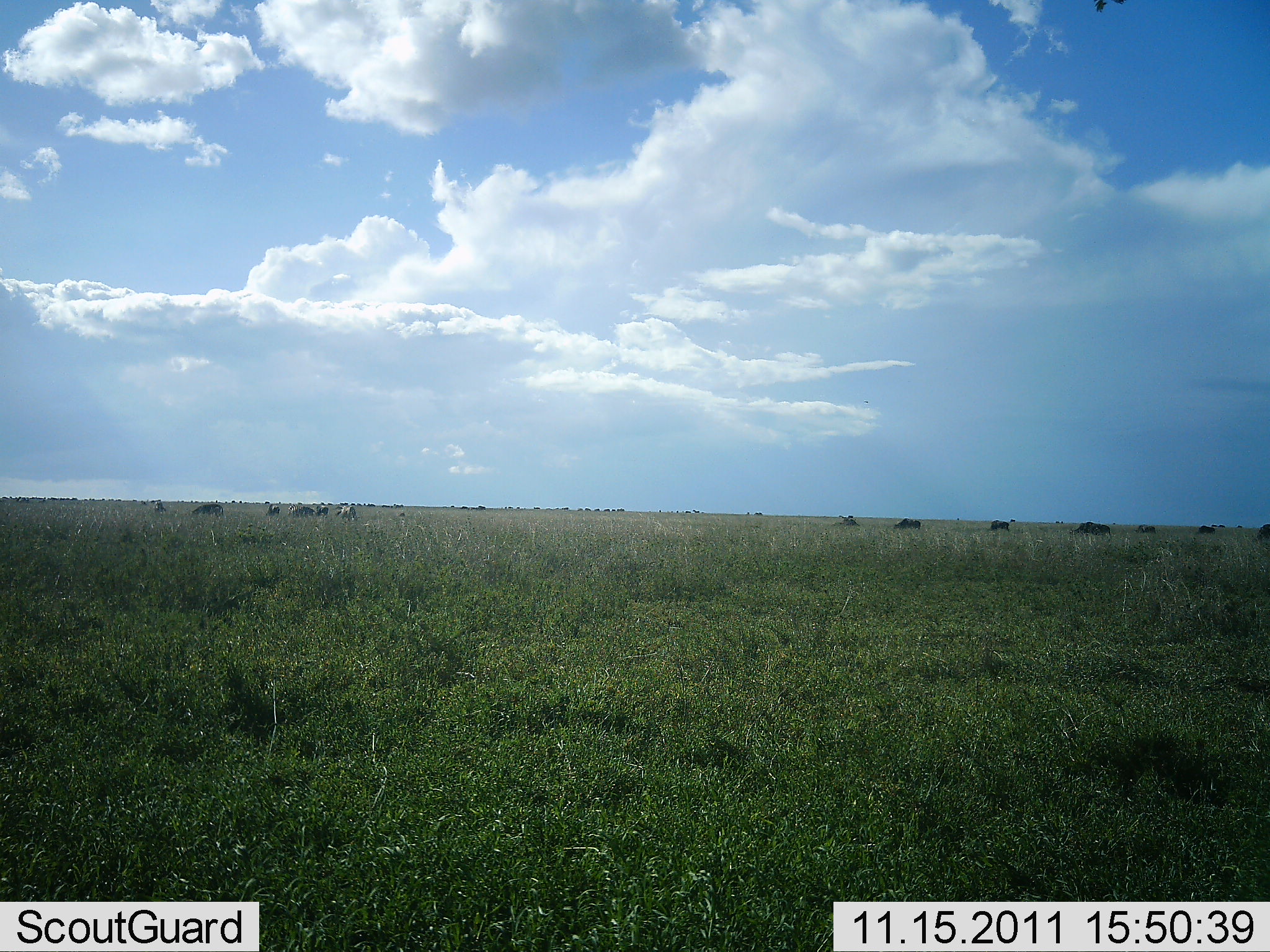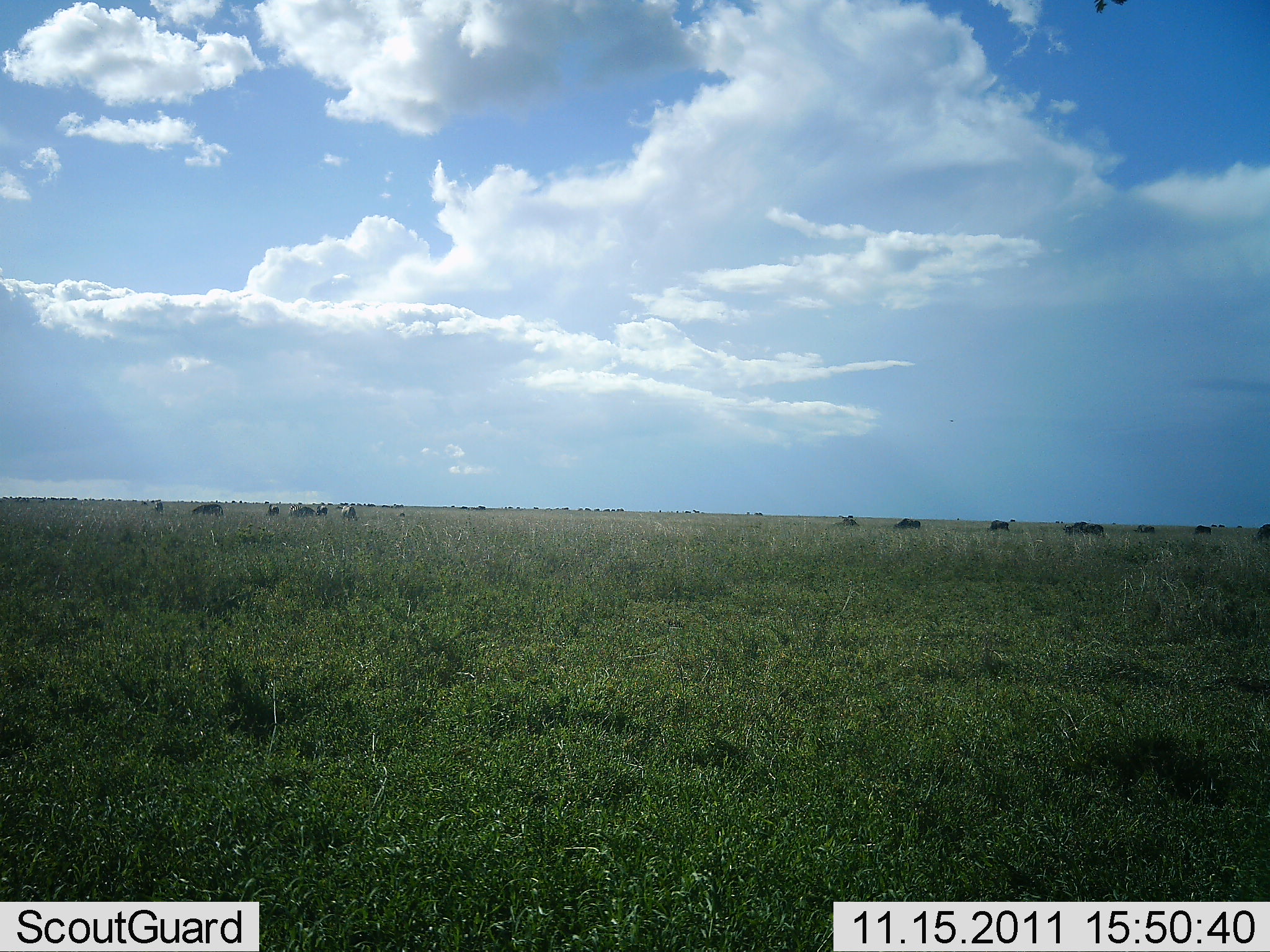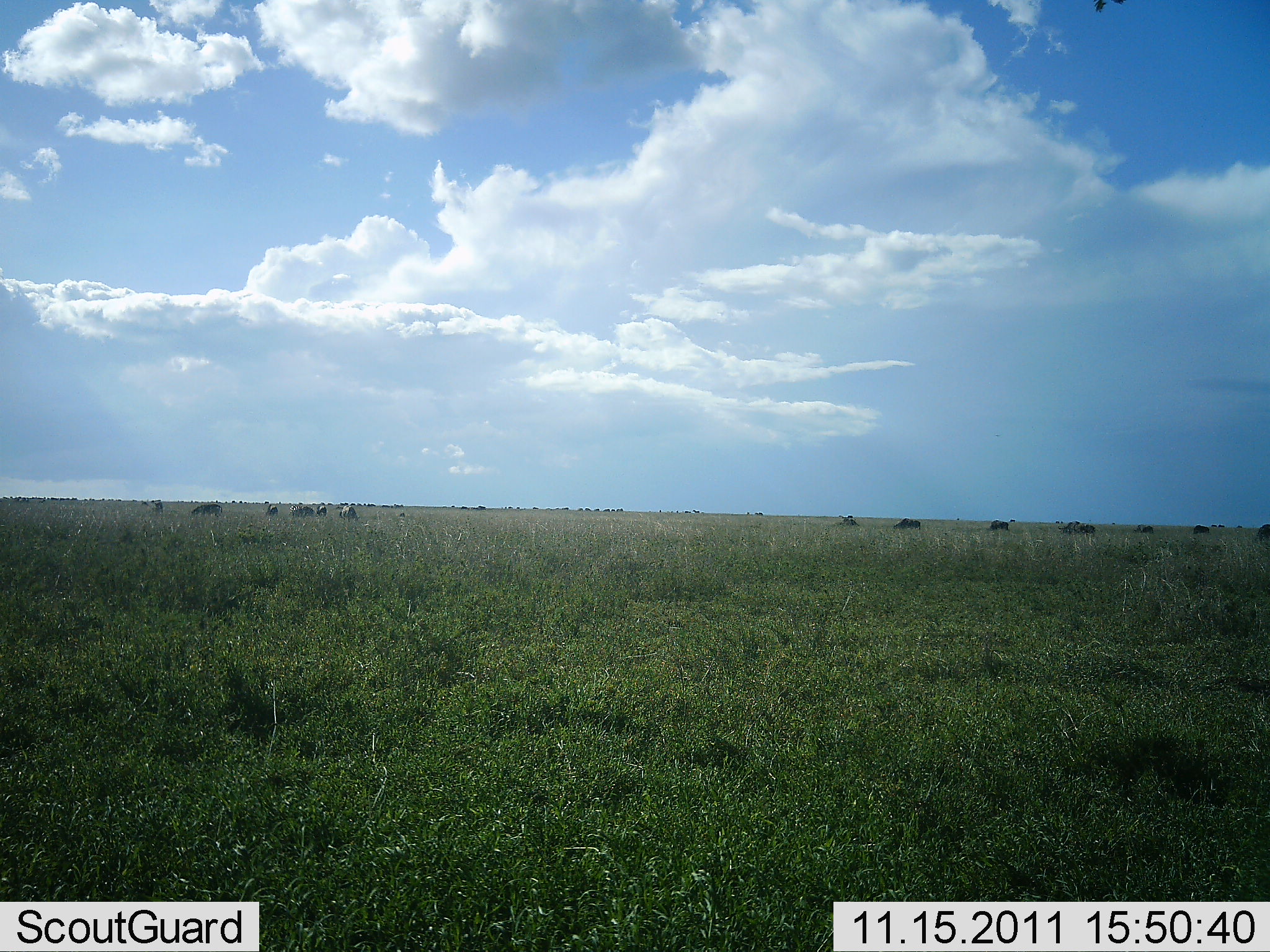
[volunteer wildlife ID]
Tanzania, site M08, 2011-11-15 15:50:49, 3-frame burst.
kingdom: Animalia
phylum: Chordata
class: Mammalia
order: Artiodactyla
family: Bovidae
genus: Connochaetes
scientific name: Connochaetes taurinus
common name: blue wildebeest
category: wildebeest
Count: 11-50.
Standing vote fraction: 38%.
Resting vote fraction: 0%.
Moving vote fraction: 31%.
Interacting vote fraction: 0%.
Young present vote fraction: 0%.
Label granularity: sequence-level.